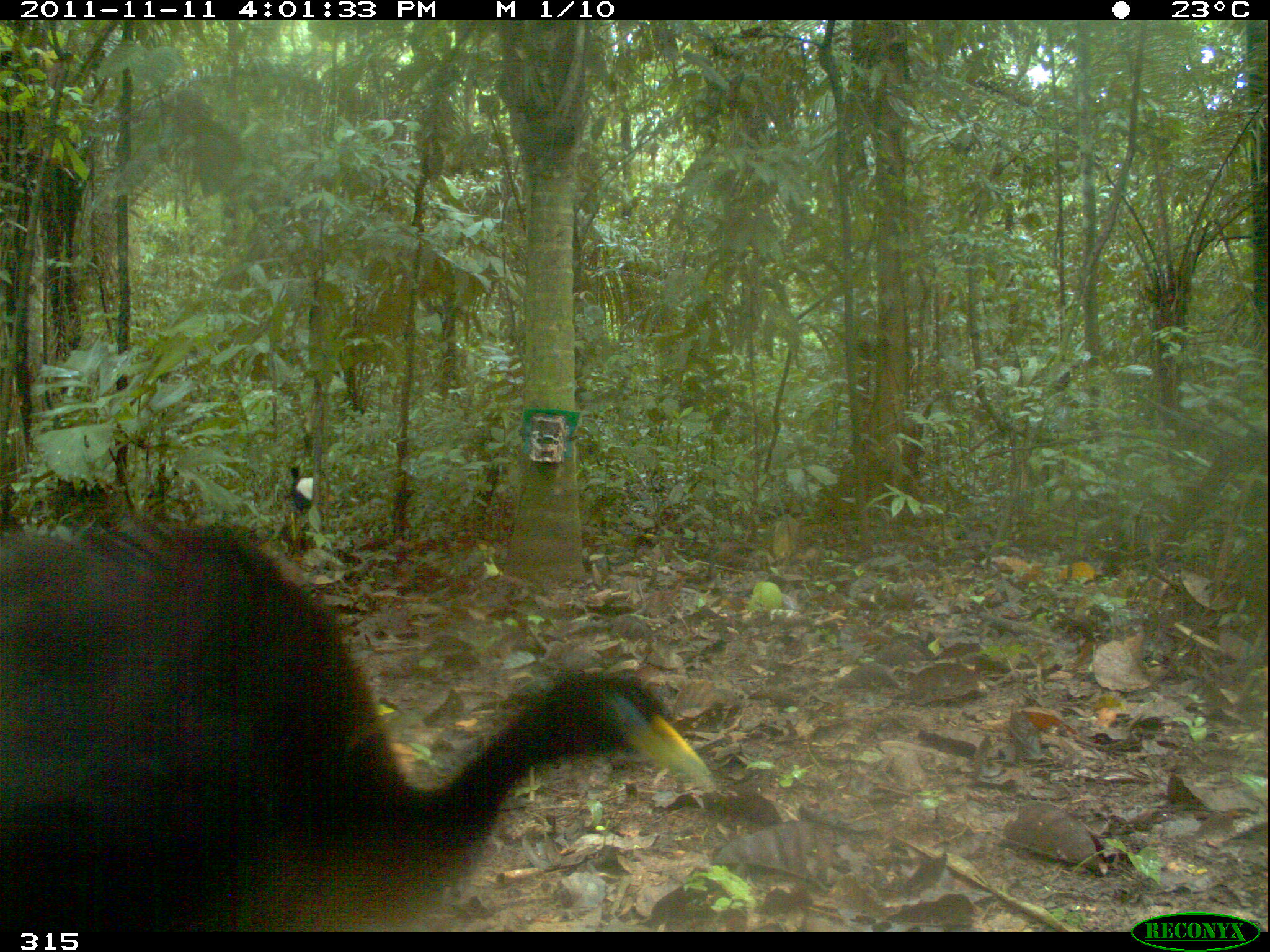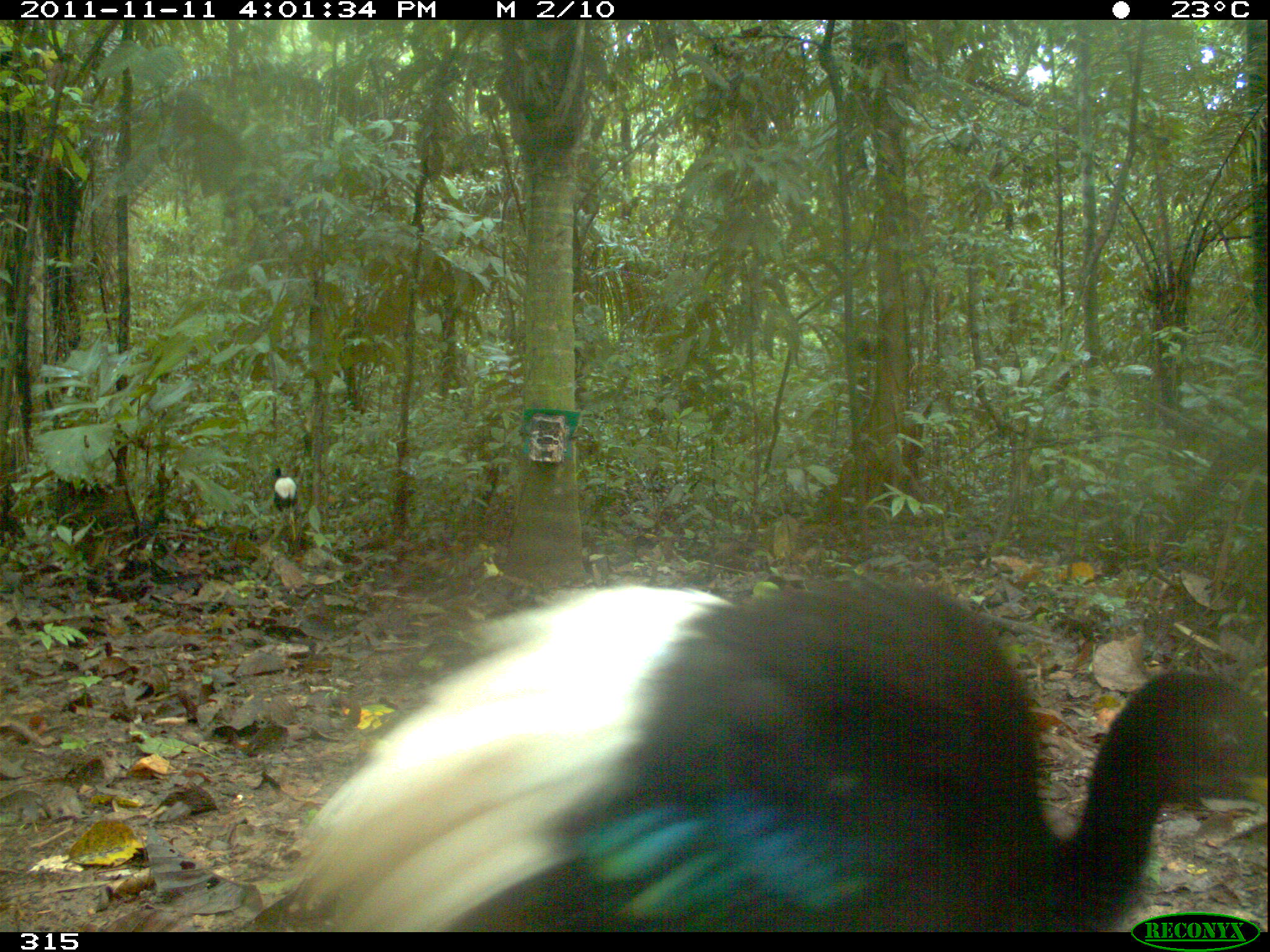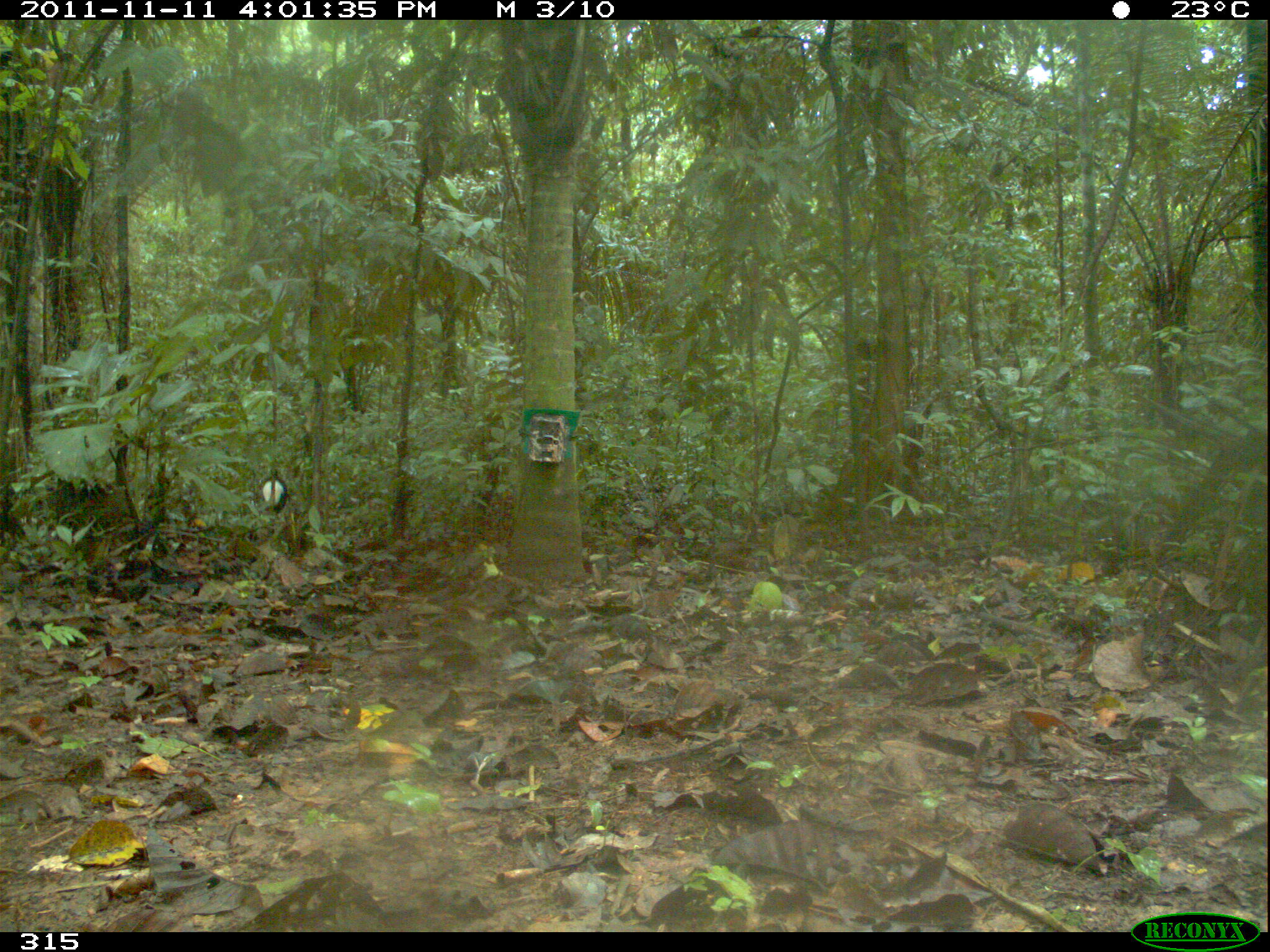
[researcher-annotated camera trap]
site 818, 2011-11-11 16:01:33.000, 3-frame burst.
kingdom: Animalia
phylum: Chordata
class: Aves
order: Gruiformes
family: Psophiidae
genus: Psophia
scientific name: Psophia leucoptera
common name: pale-winged trumpeter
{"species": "Psophia leucoptera (pale-winged trumpeter)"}